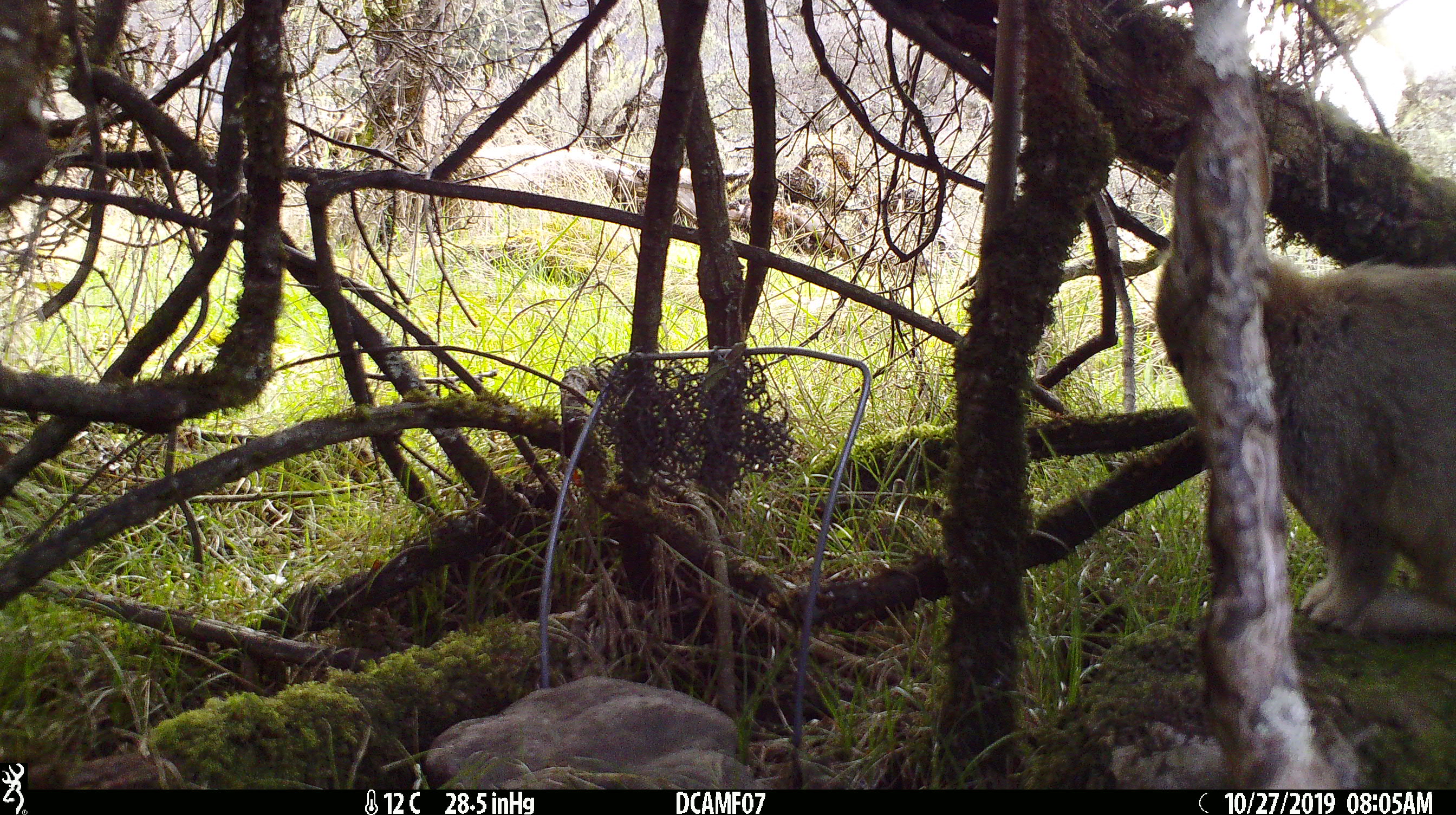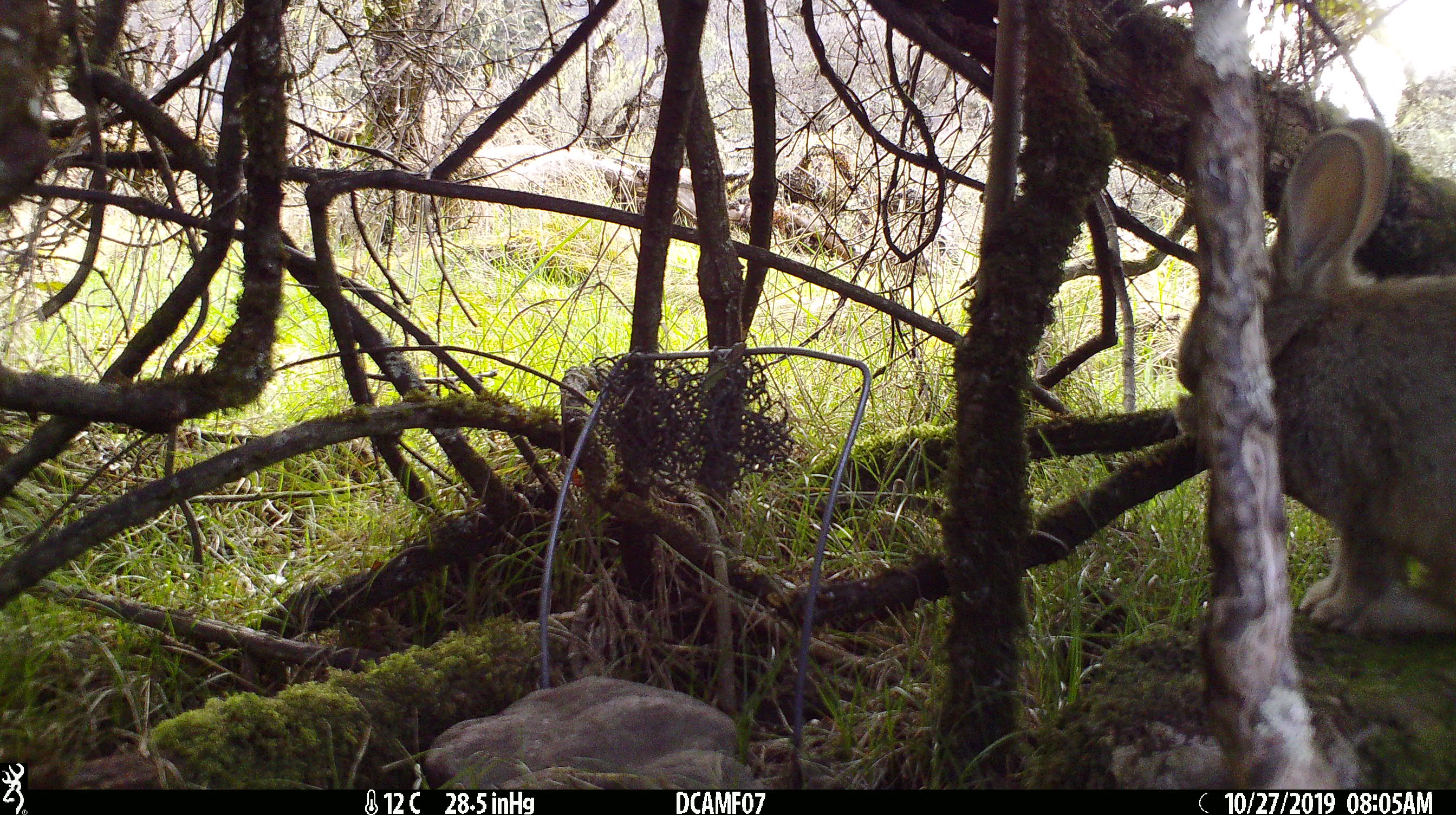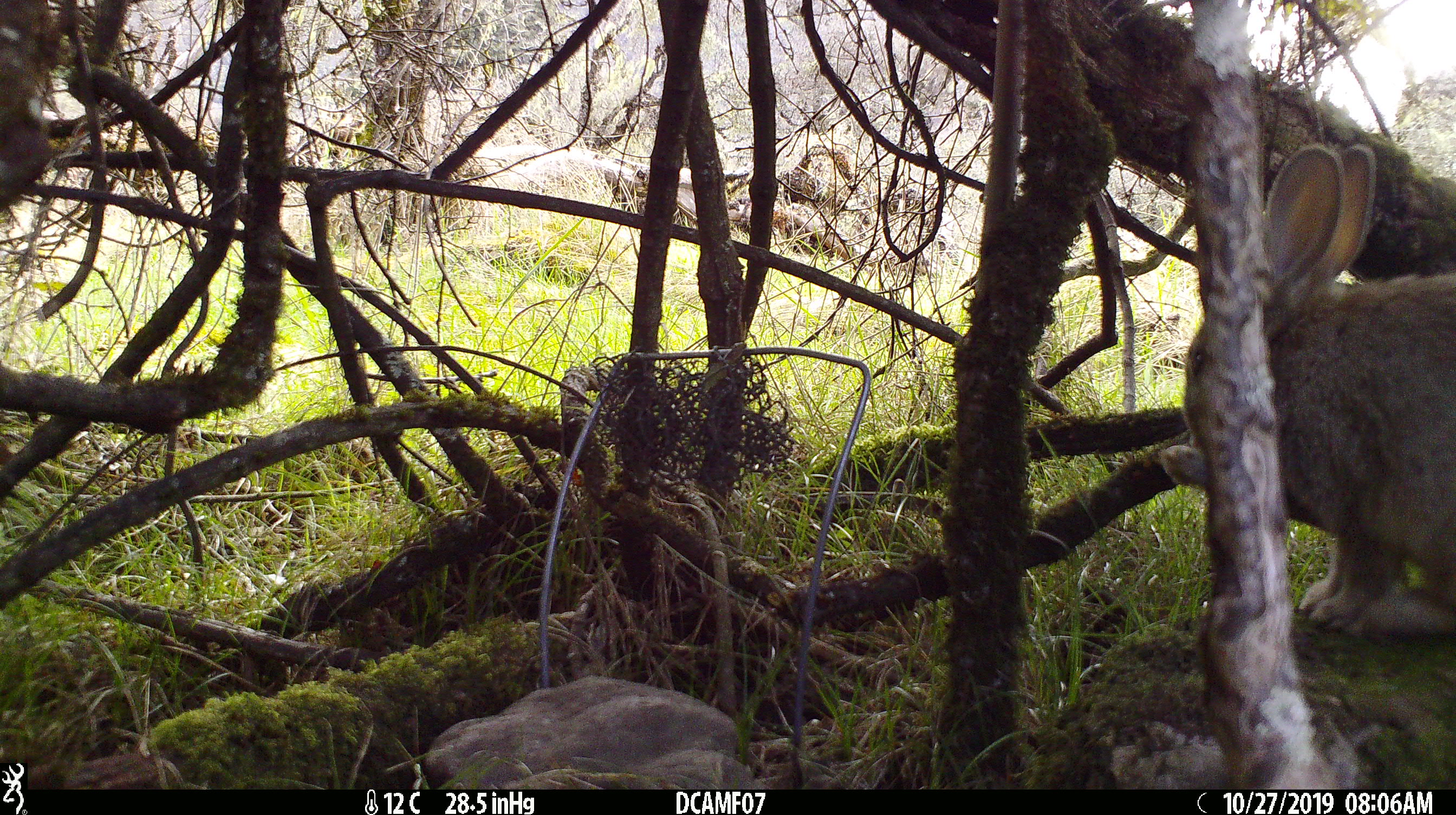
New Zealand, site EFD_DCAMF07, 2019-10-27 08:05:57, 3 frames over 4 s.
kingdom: Animalia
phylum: Chordata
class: Mammalia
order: Lagomorpha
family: Leporidae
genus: Oryctolagus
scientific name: Oryctolagus cuniculus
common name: european rabbit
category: rabbit